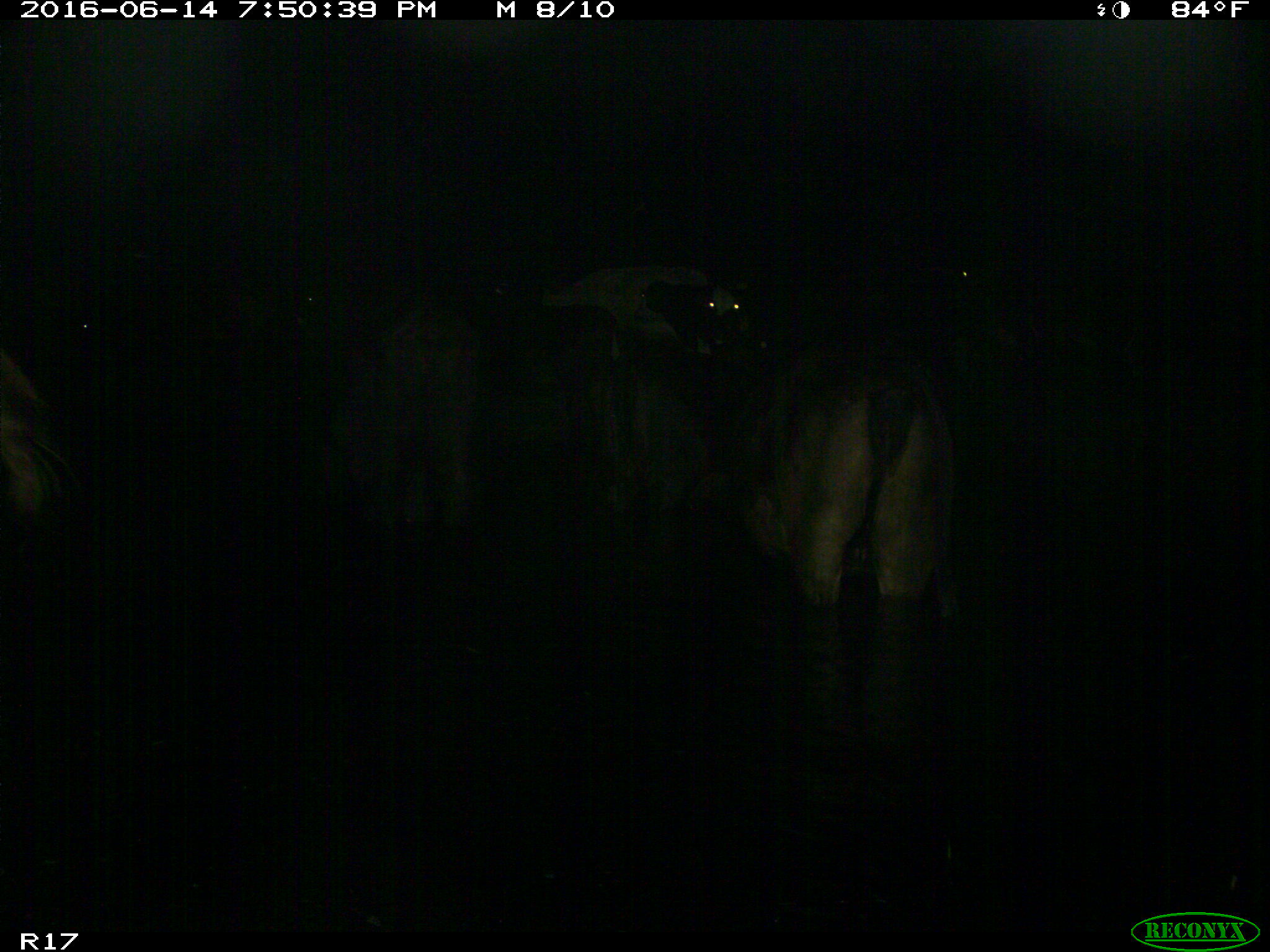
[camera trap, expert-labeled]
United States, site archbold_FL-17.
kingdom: Animalia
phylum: Chordata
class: Mammalia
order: Artiodactyla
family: Bovidae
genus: Bos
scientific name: Bos taurus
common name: domestic cow